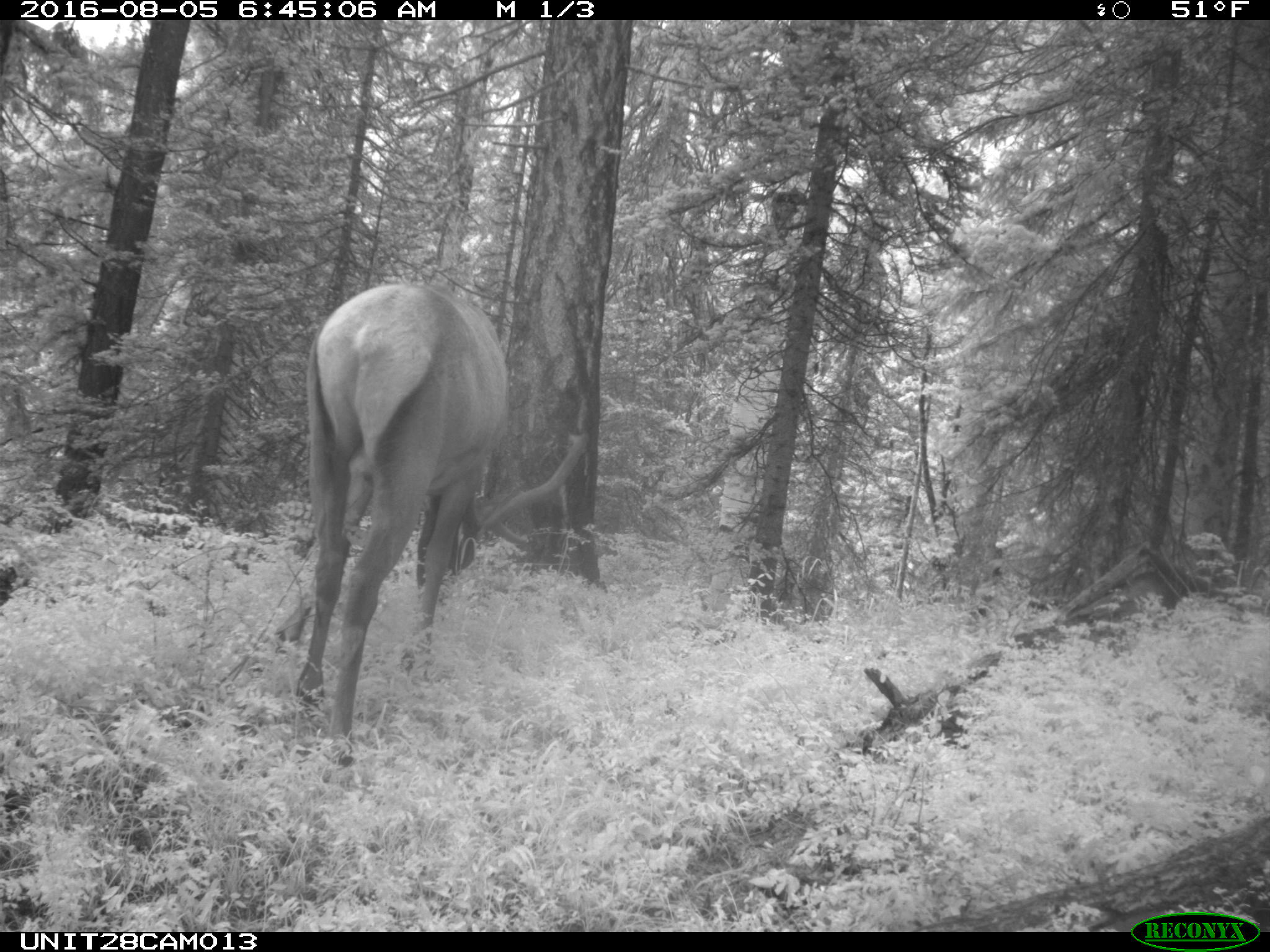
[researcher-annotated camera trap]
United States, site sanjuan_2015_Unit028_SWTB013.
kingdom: Animalia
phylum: Chordata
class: Mammalia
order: Artiodactyla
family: Cervidae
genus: Cervus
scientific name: Cervus elaphus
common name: red deer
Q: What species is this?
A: Cervus elaphus (red deer).